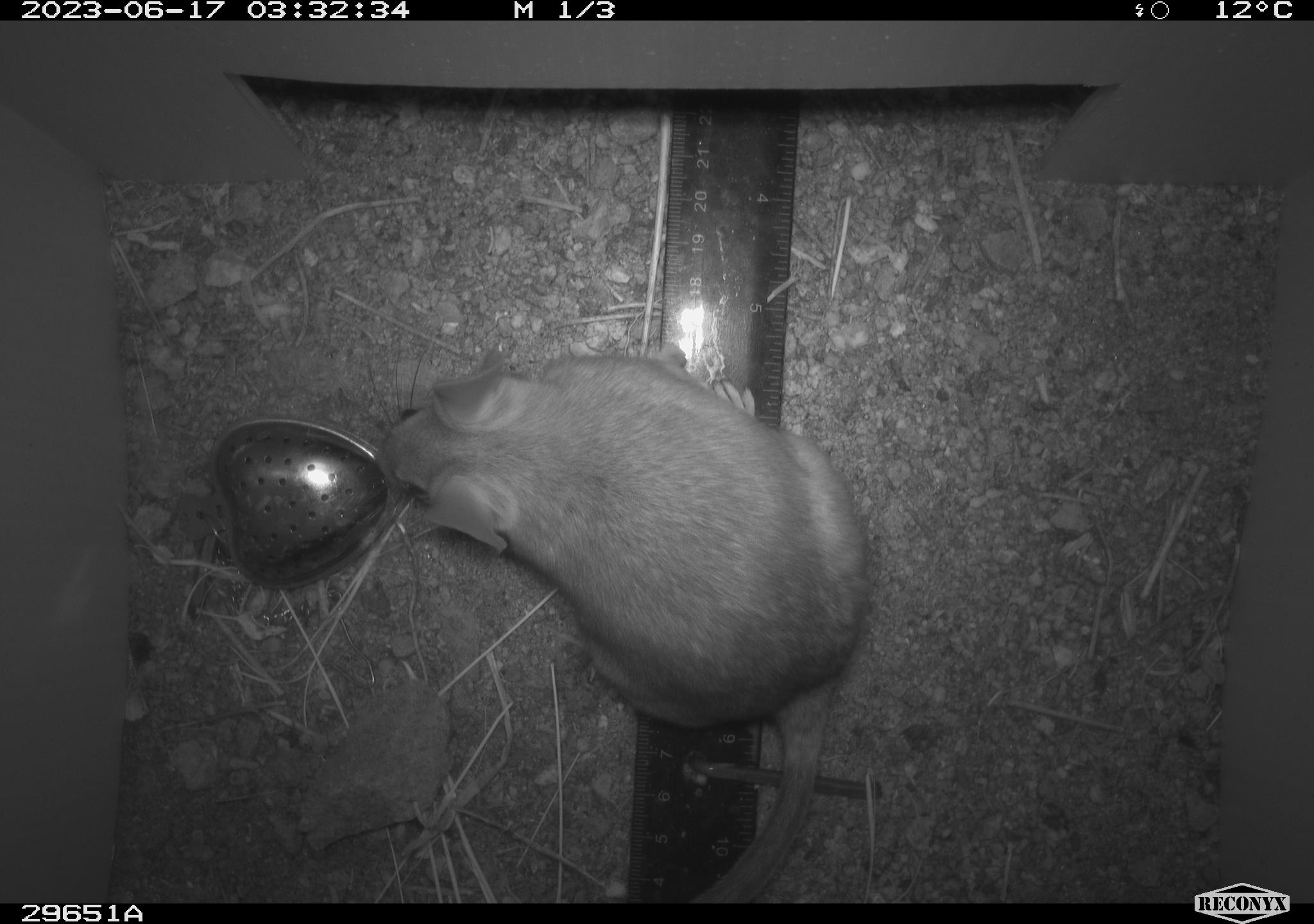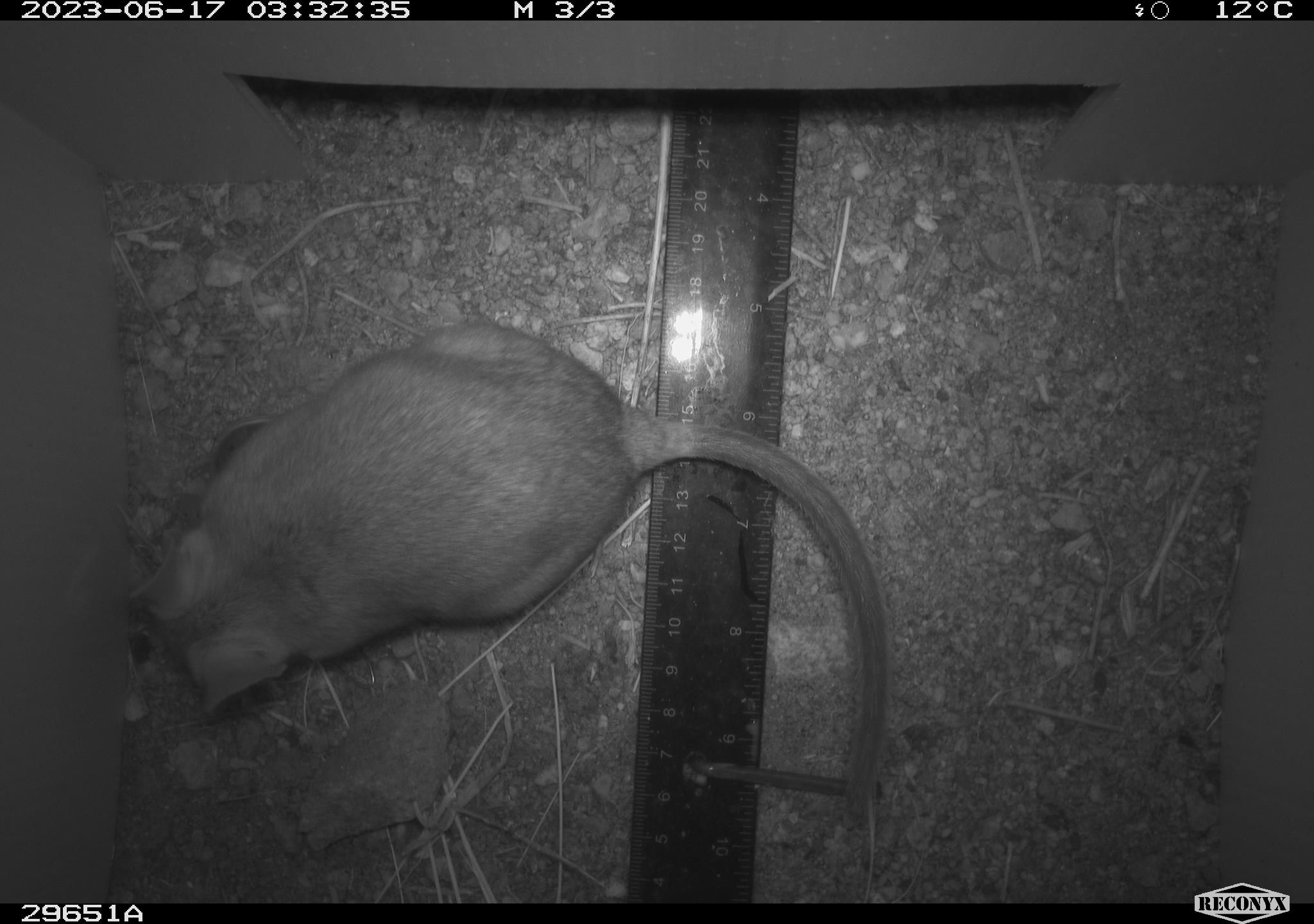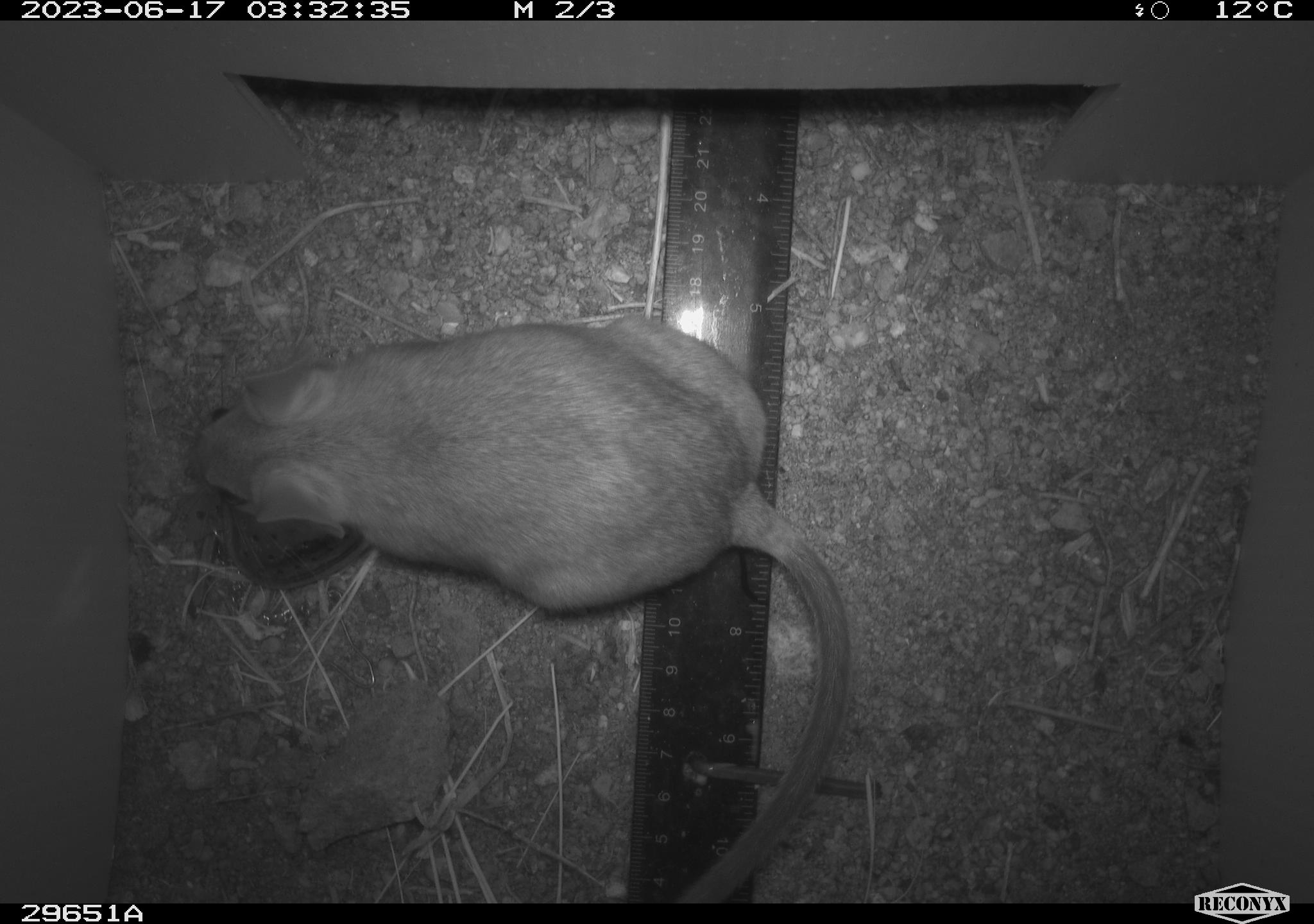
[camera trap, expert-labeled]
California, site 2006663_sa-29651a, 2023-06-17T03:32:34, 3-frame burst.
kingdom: Animalia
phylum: Chordata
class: Mammalia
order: Rodentia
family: Cricetidae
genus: Neotoma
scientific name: Neotoma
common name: pack rat or woodrat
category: neotoma species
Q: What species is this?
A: Neotoma species (pack rat or woodrat) (Neotoma).